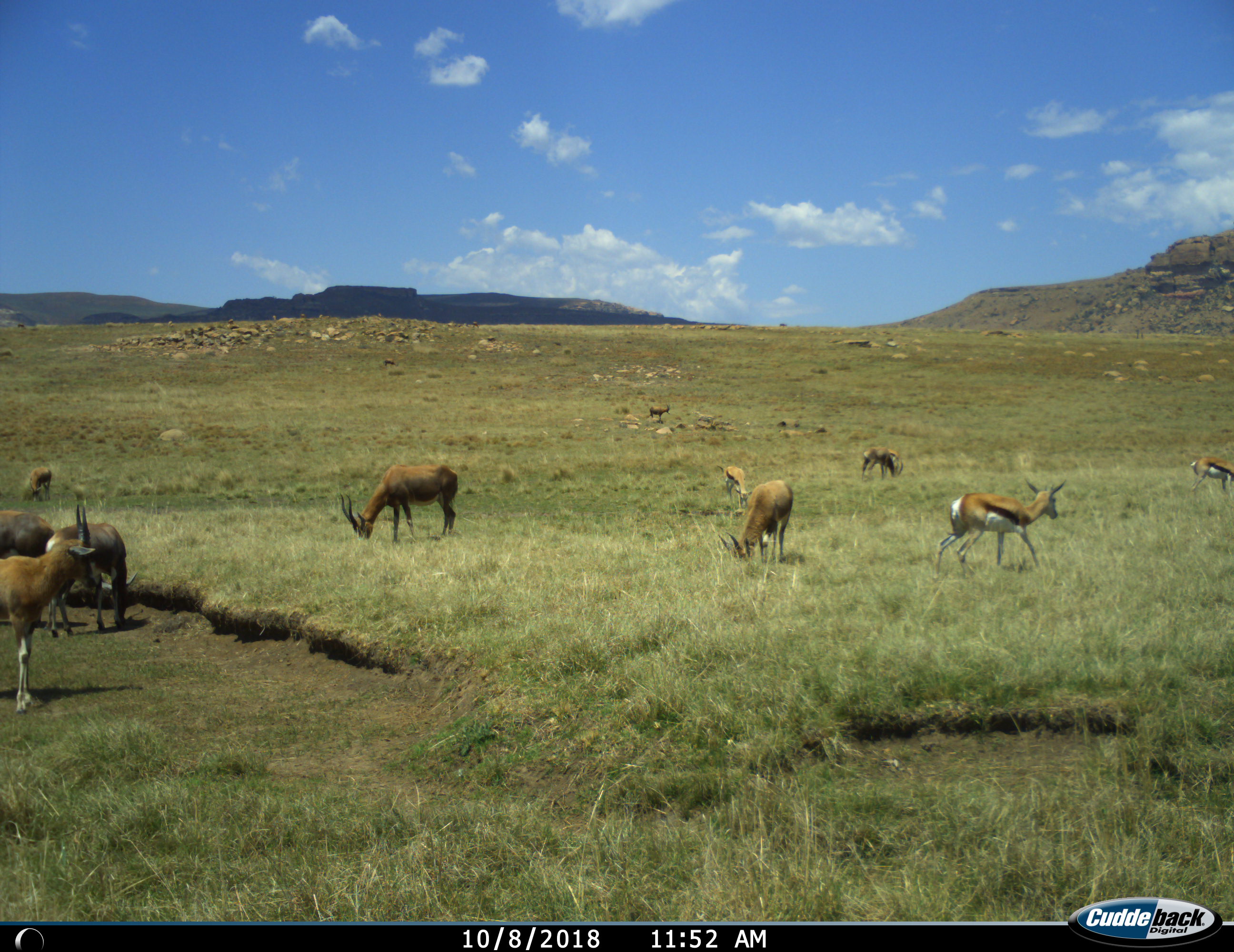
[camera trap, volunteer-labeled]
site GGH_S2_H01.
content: unidentified animal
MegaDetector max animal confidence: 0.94